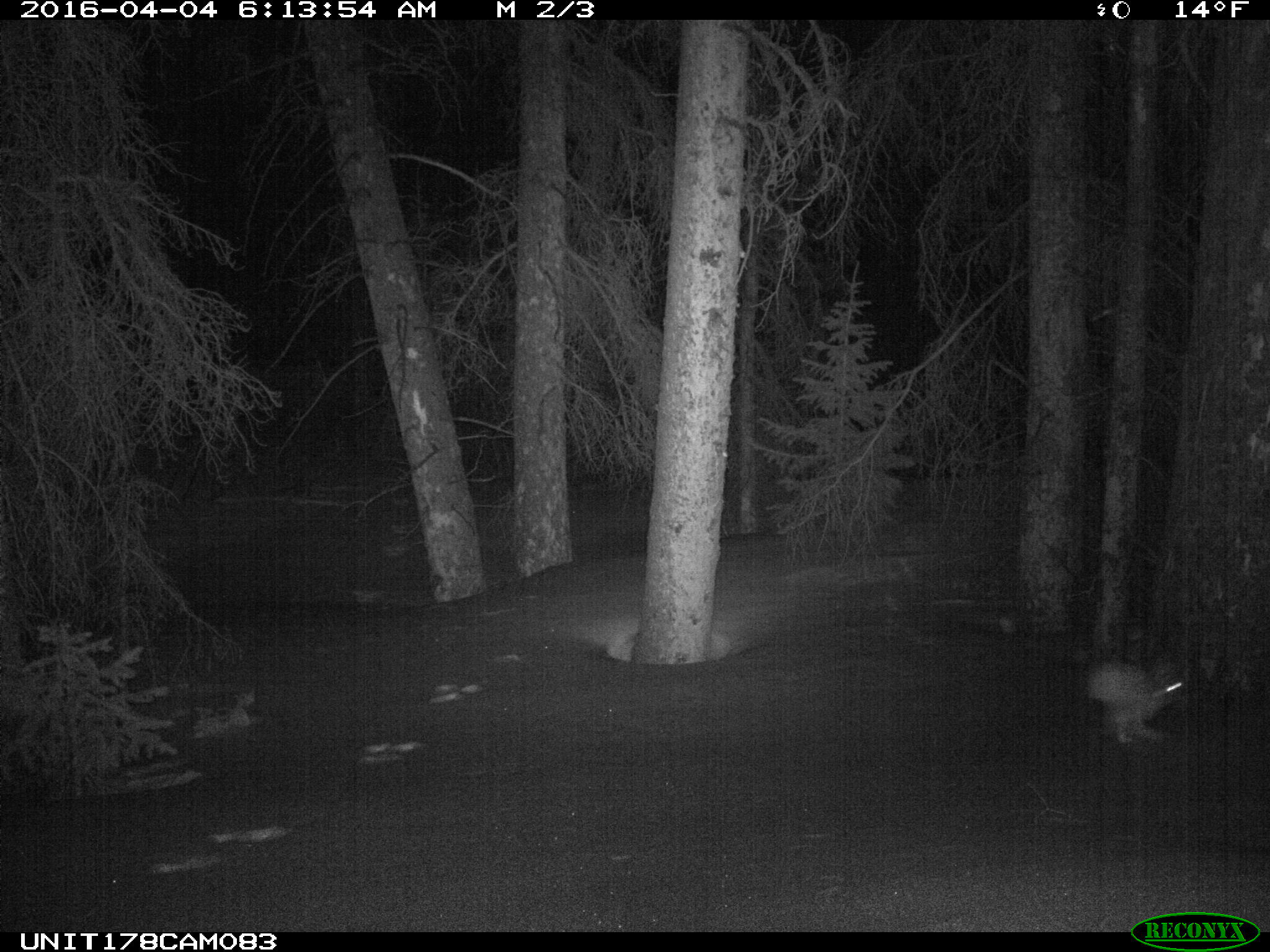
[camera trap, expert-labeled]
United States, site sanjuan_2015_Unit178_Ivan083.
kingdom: Animalia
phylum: Chordata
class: Mammalia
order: Lagomorpha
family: Leporidae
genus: Lepus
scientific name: Lepus americanus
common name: snowshoe hare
Lepus americanus (snowshoe hare).